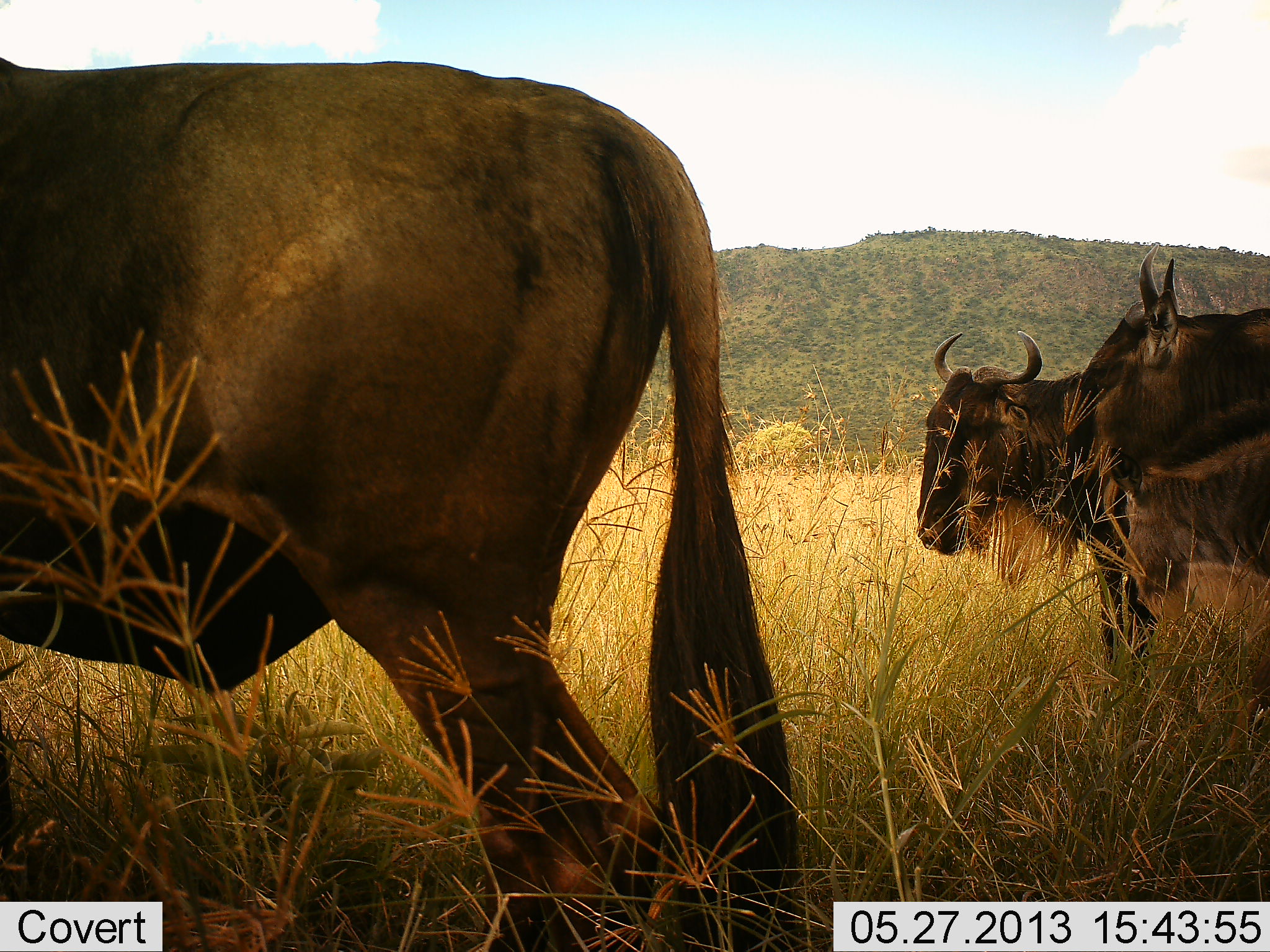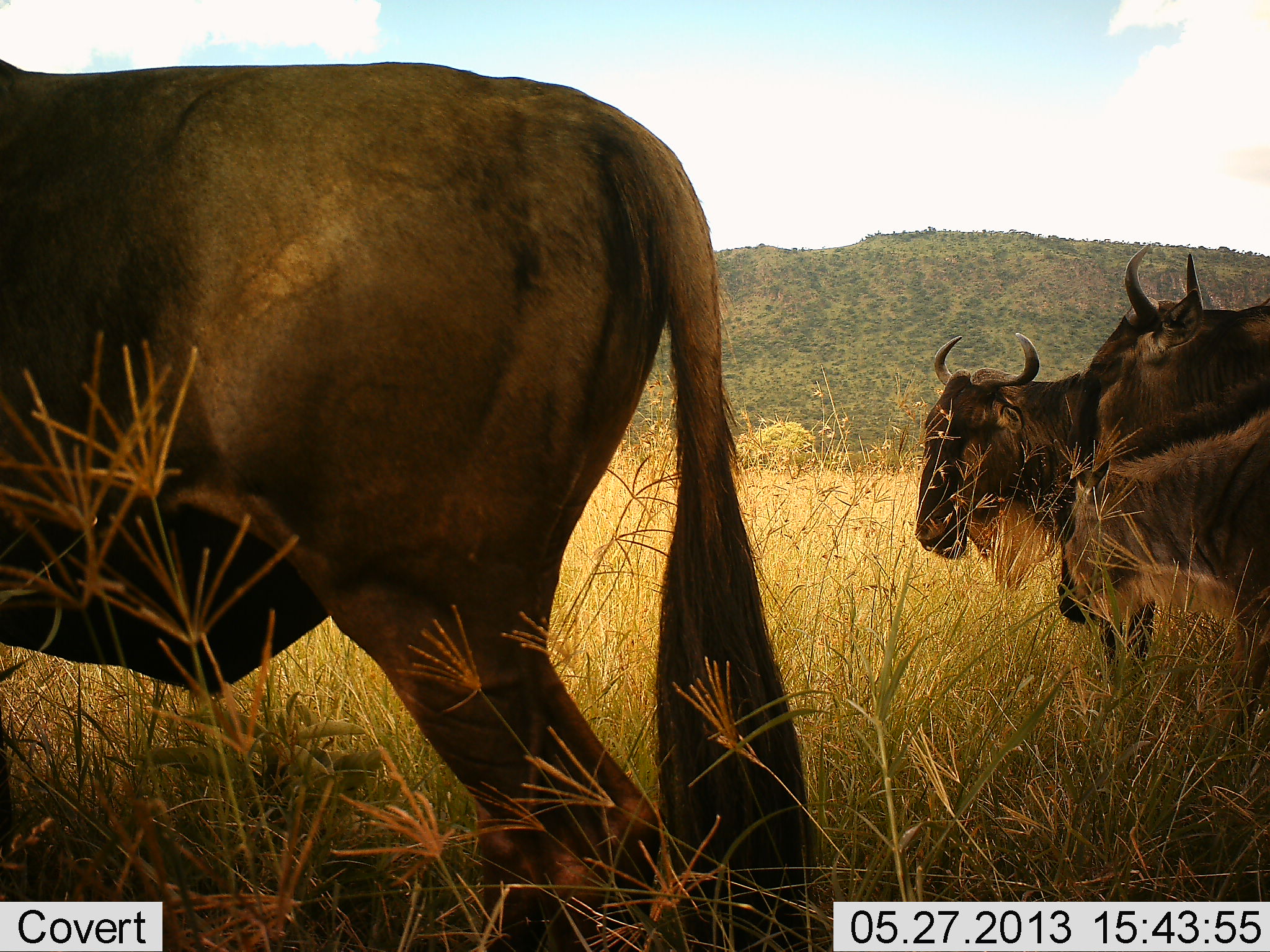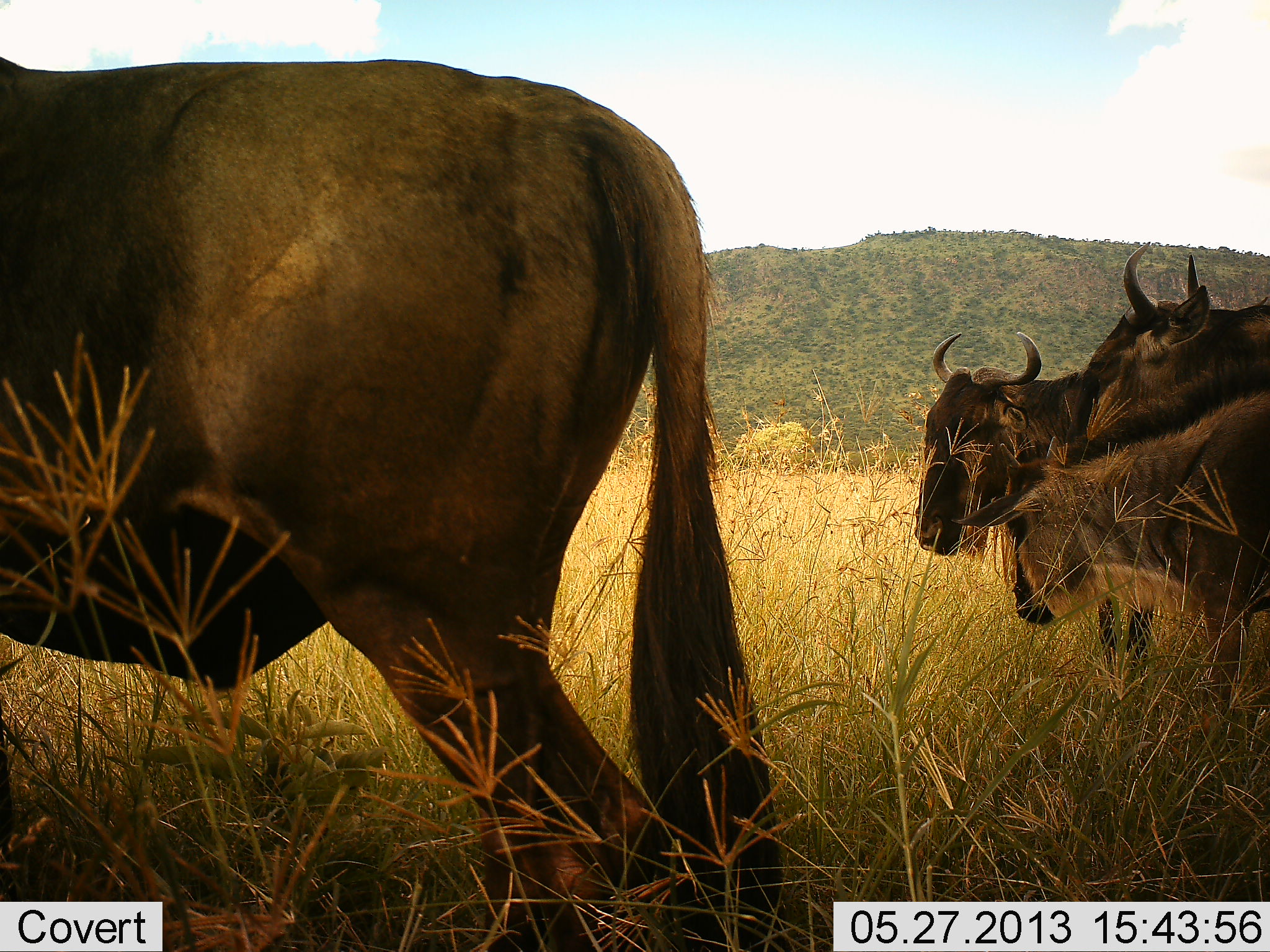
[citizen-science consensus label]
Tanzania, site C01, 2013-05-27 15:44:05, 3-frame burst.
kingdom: Animalia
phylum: Chordata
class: Mammalia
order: Artiodactyla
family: Bovidae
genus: Connochaetes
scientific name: Connochaetes taurinus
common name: blue wildebeest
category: wildebeest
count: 4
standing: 83%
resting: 7%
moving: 28%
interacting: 0%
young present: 28%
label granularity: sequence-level